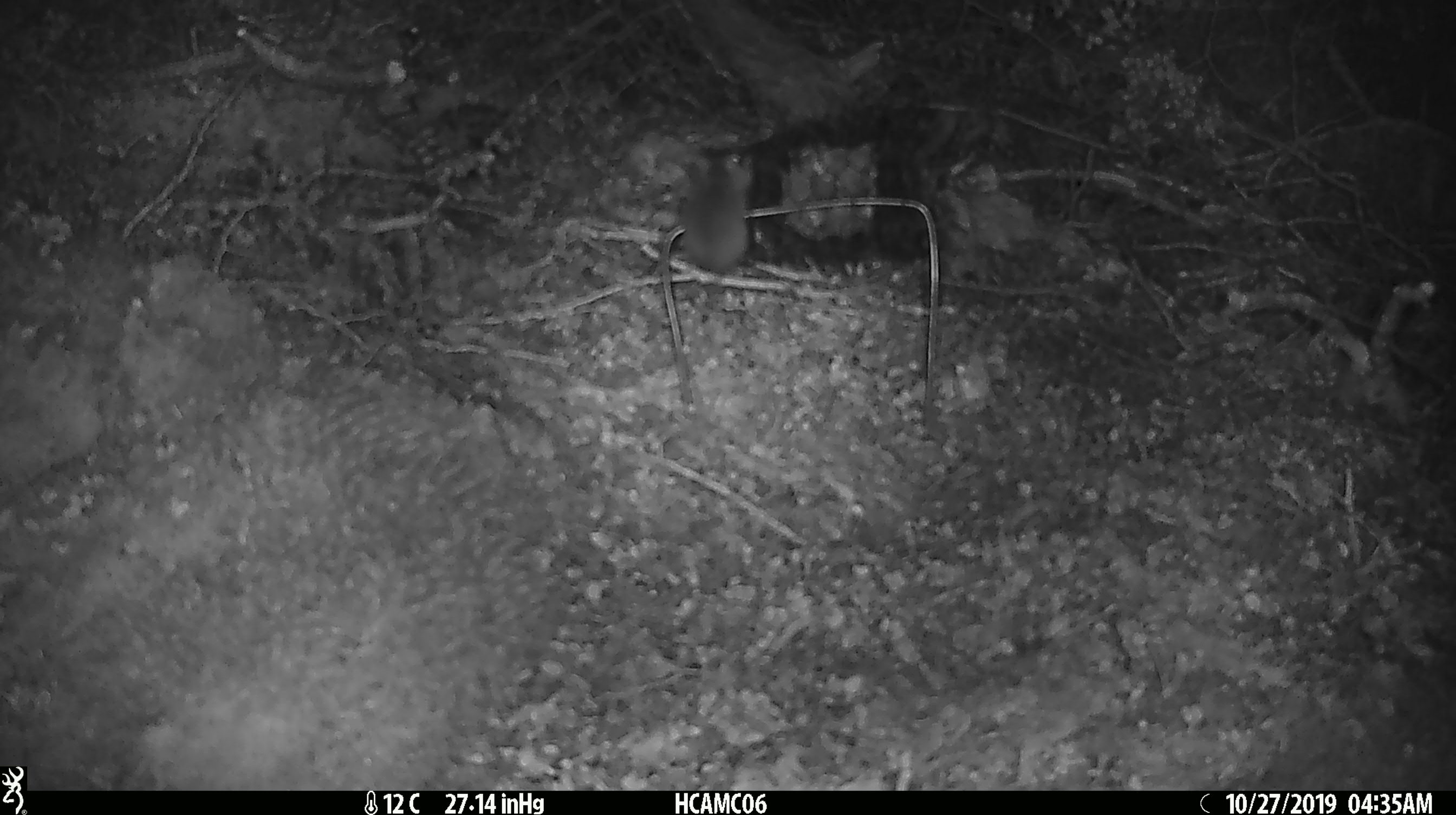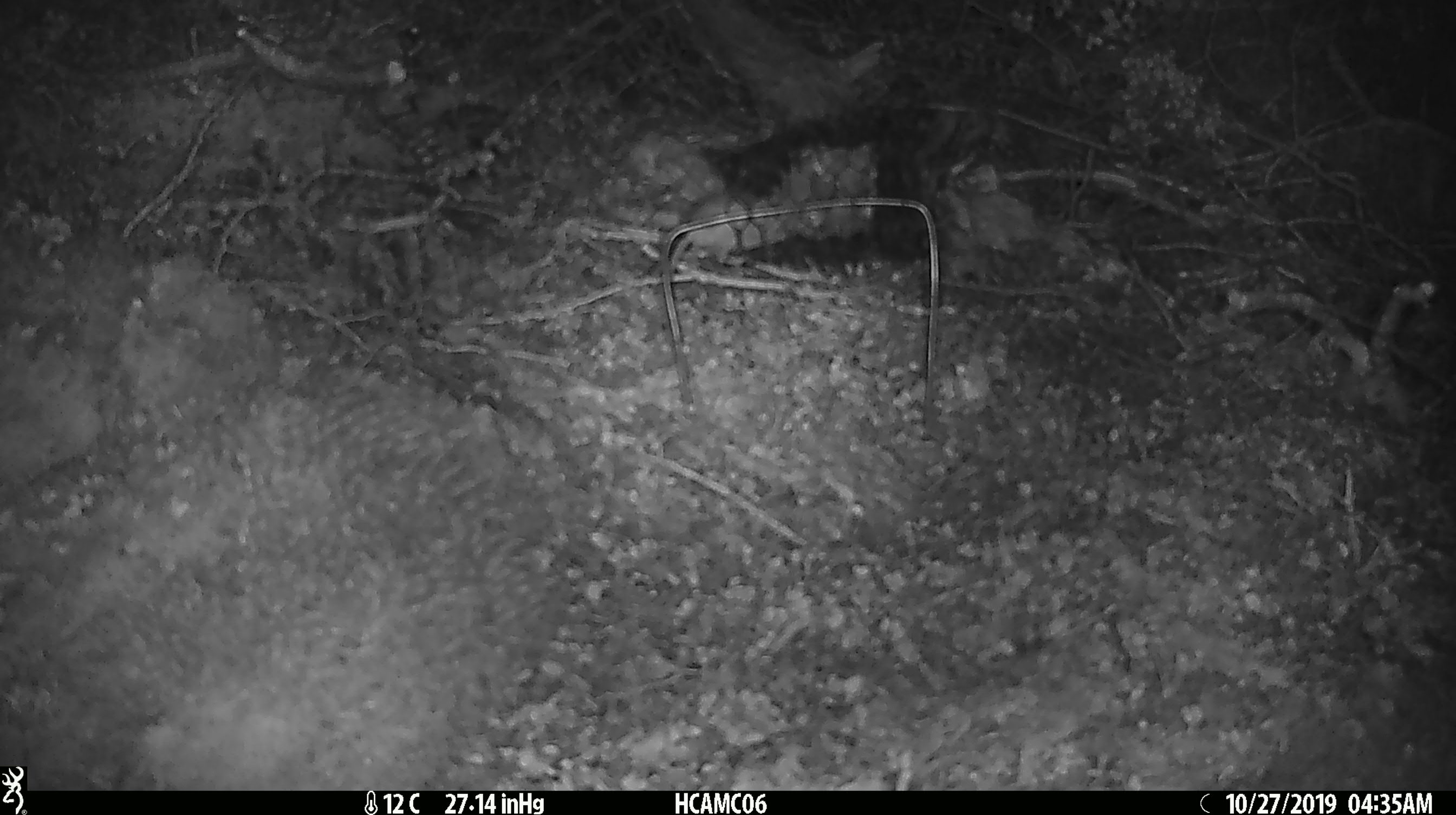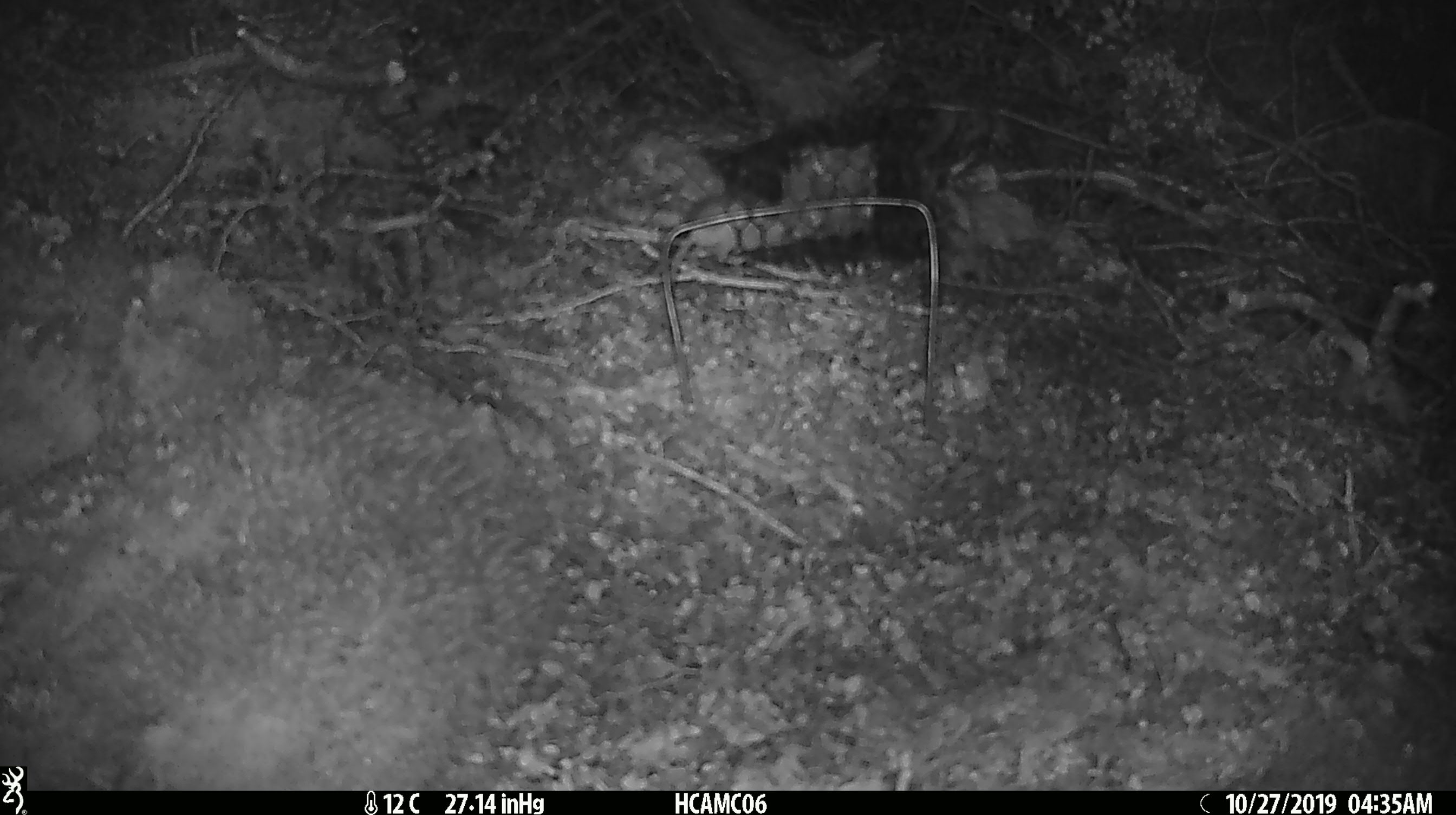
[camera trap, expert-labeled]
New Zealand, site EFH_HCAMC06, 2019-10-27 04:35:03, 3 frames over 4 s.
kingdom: Animalia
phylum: Chordata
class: Mammalia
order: Rodentia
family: Muridae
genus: Mus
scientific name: Mus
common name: mouse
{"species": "mouse (Mus)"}